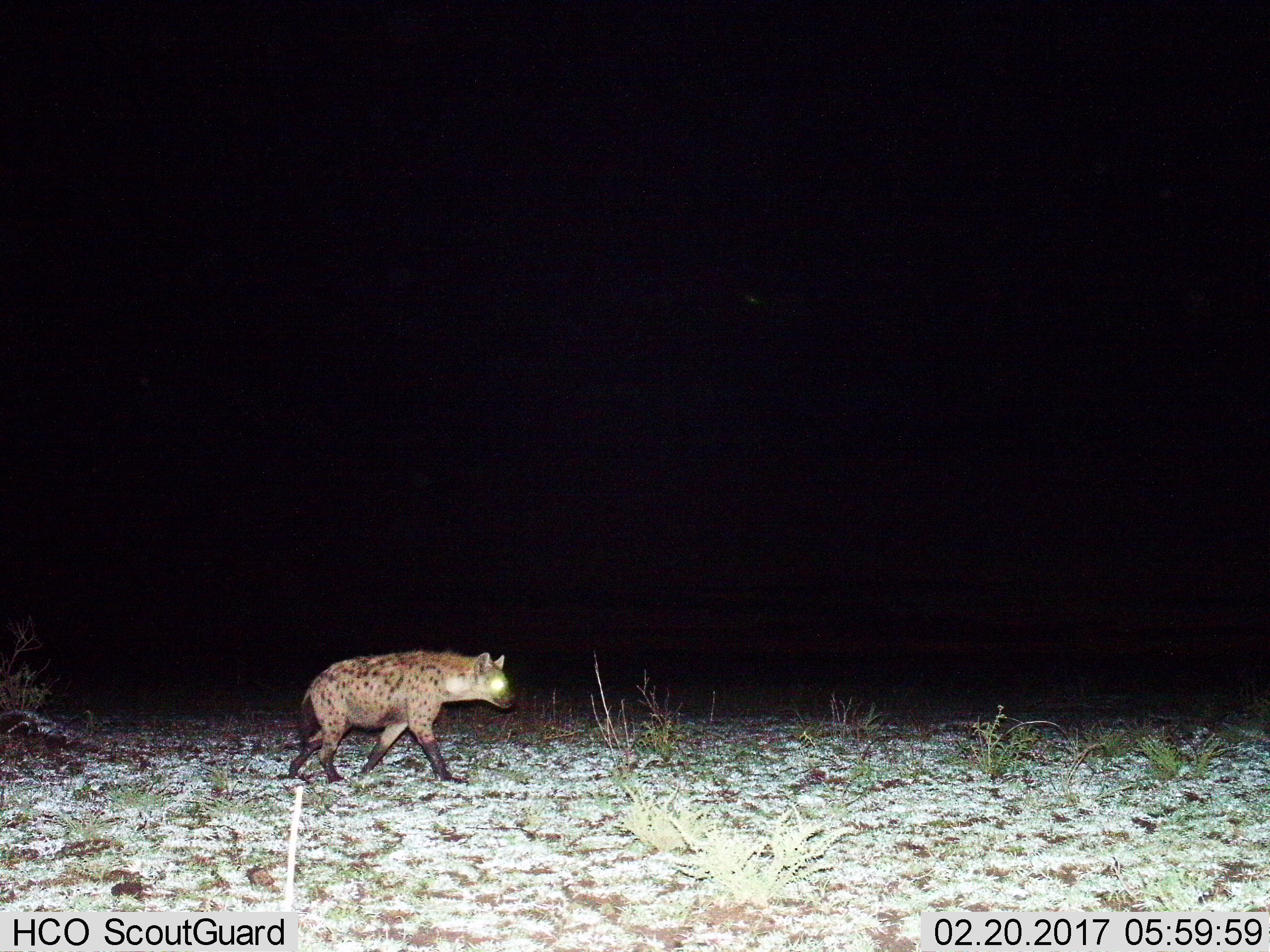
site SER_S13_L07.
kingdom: Animalia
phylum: Chordata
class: Mammalia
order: Carnivora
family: Hyaenidae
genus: Crocuta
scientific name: Crocuta crocuta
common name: spotted hyena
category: hyenaspotted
Hyenaspotted (spotted hyena) (Crocuta crocuta), count 1. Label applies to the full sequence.